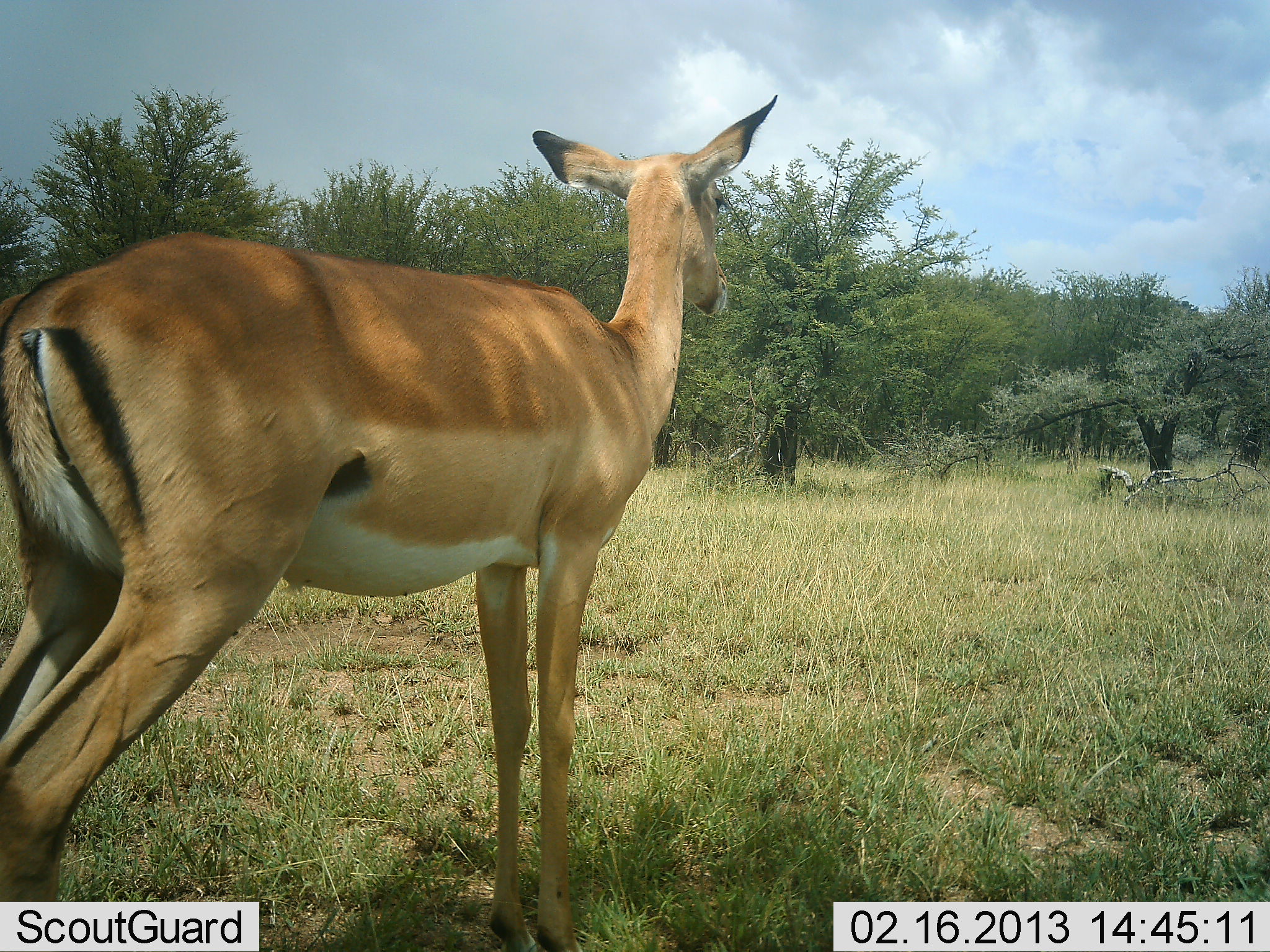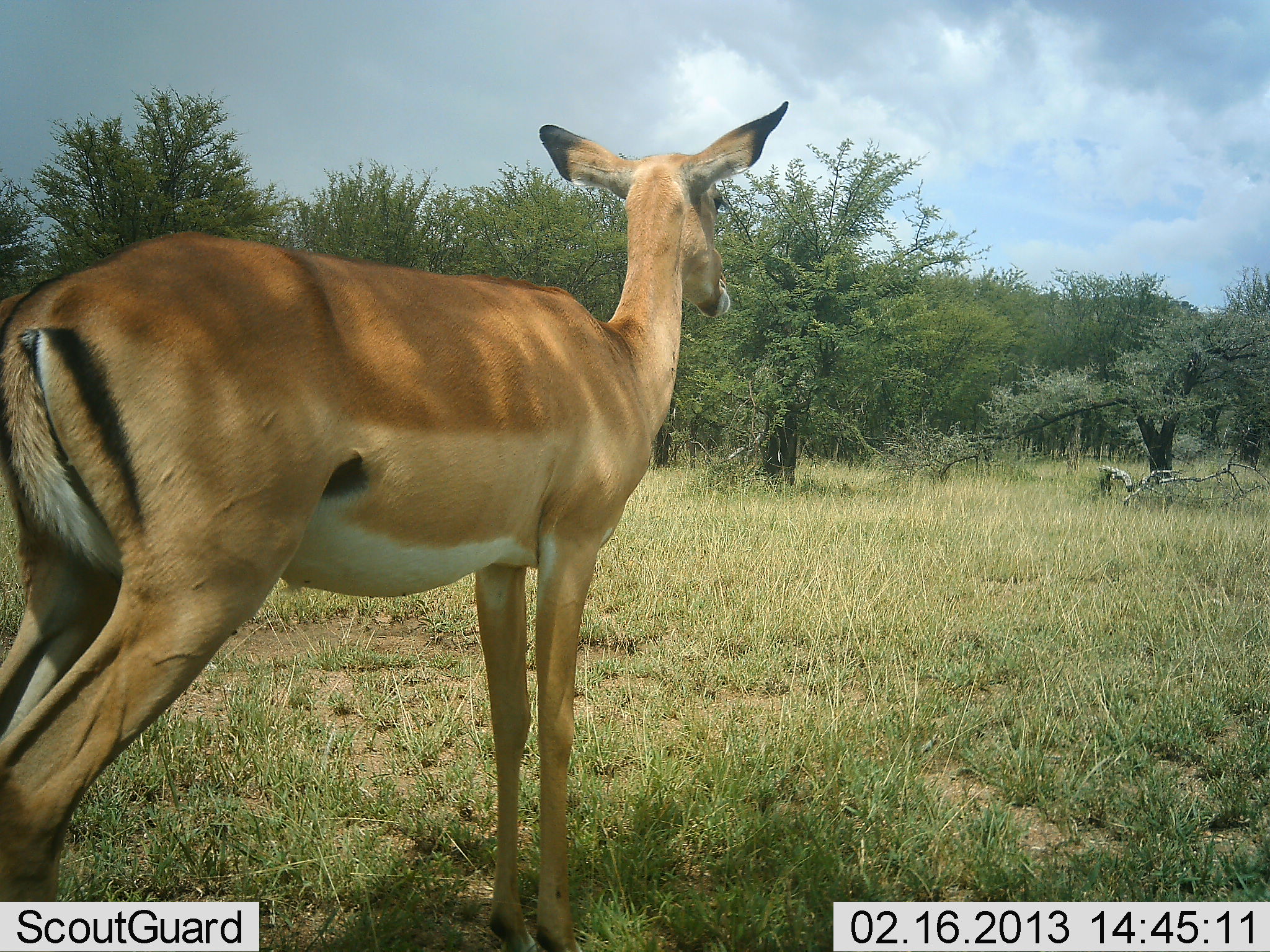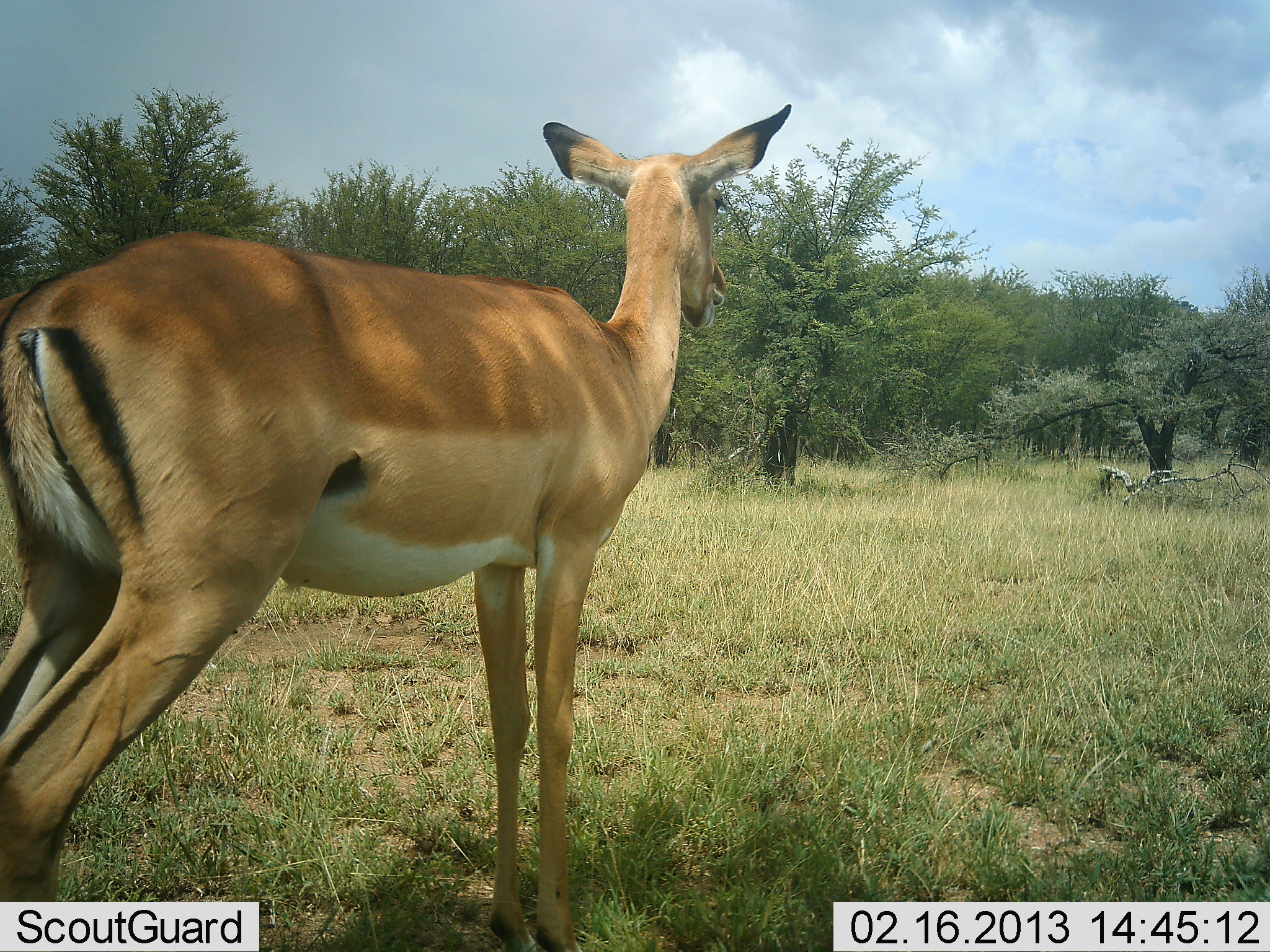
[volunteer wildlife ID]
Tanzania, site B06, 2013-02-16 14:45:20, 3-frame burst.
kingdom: Animalia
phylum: Chordata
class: Mammalia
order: Artiodactyla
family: Bovidae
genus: Aepyceros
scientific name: Aepyceros melampus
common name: impala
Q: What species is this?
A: Impala (Aepyceros melampus).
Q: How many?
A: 1.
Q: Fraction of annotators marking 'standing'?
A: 93%.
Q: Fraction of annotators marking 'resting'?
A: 0%.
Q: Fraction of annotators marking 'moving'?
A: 0%.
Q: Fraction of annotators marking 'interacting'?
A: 0%.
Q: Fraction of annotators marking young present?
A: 0%.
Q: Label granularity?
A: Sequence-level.